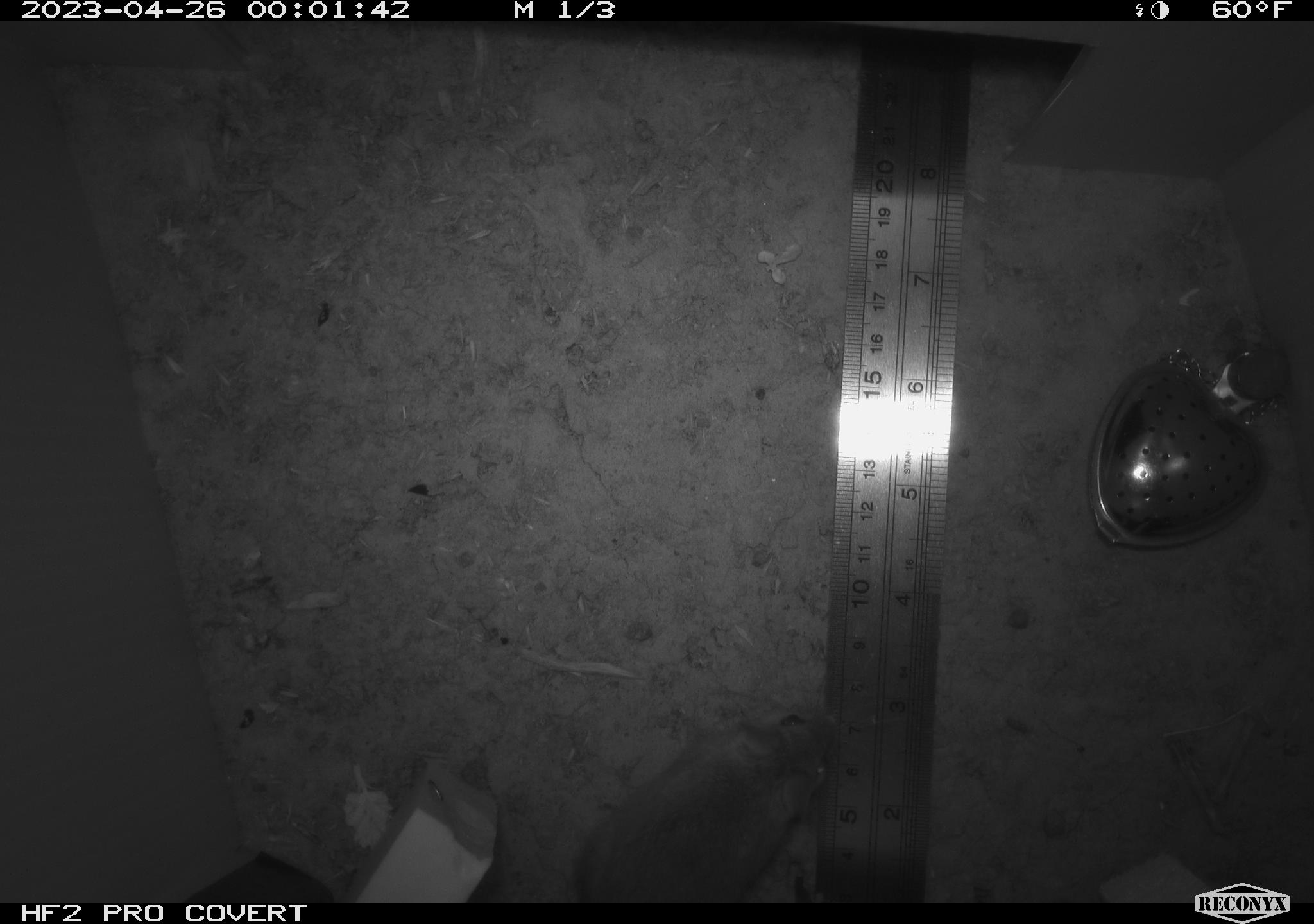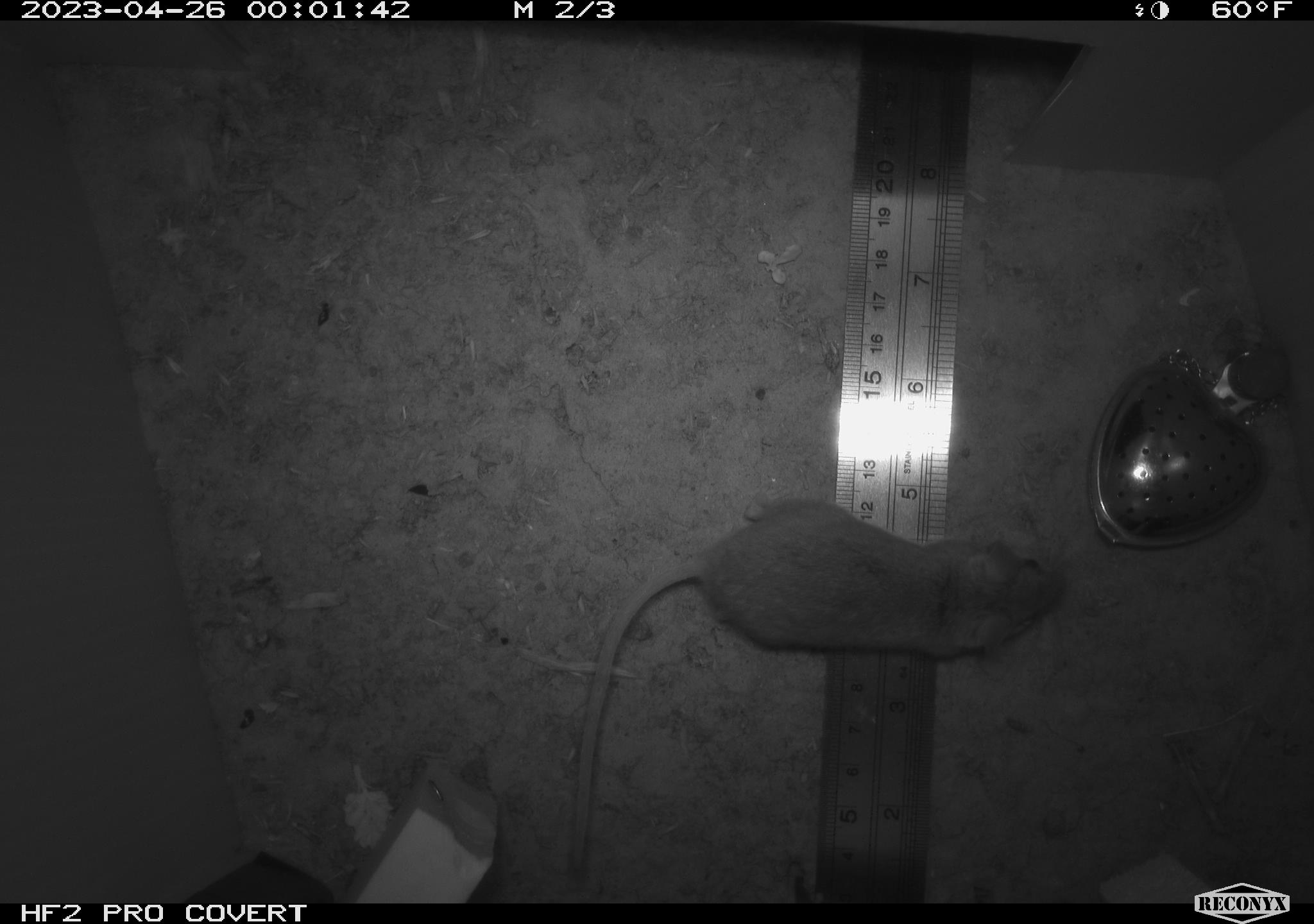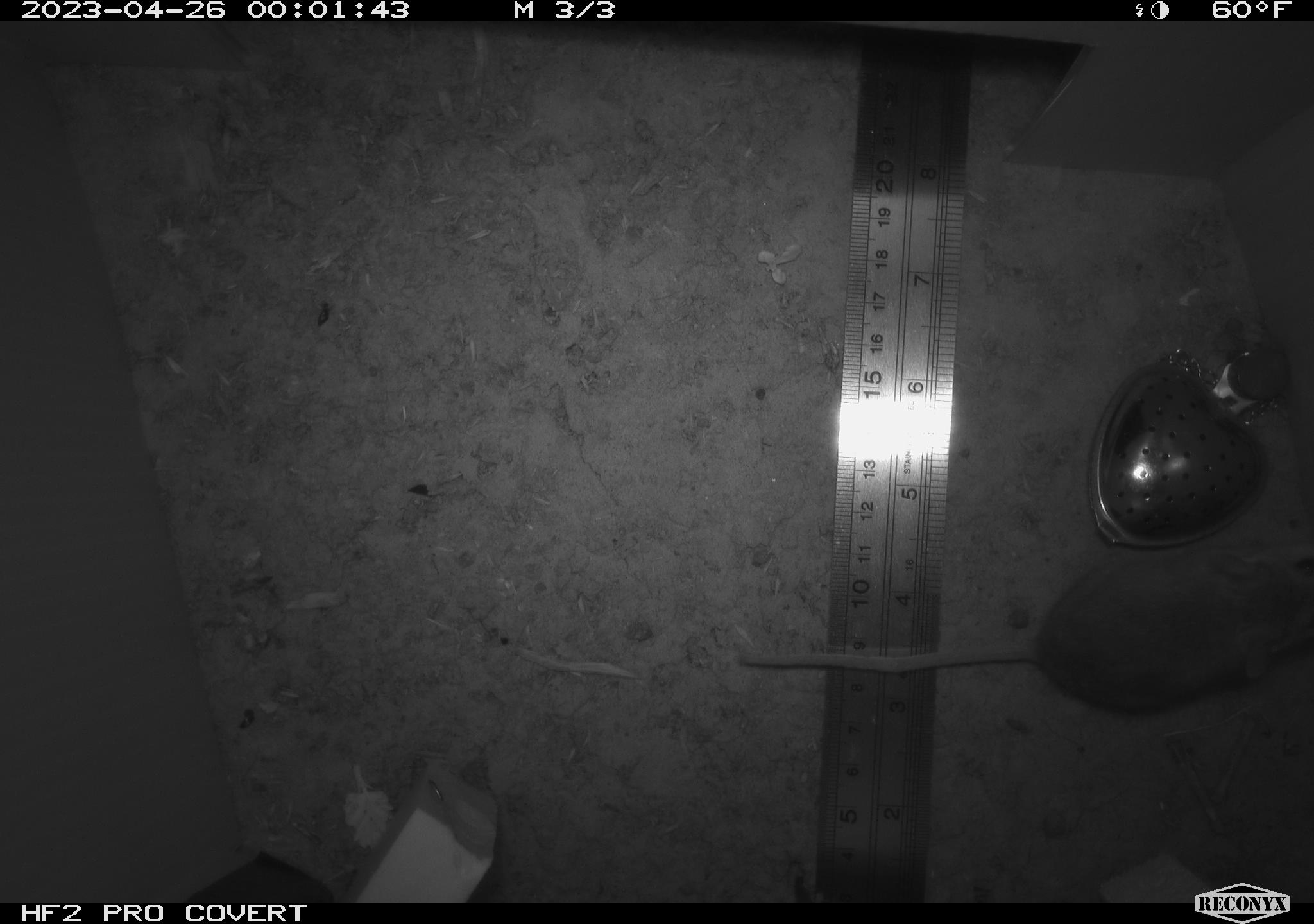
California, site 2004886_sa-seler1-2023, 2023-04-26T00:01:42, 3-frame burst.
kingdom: Animalia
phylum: Chordata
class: Mammalia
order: Rodentia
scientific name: Rodentia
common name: mouse species